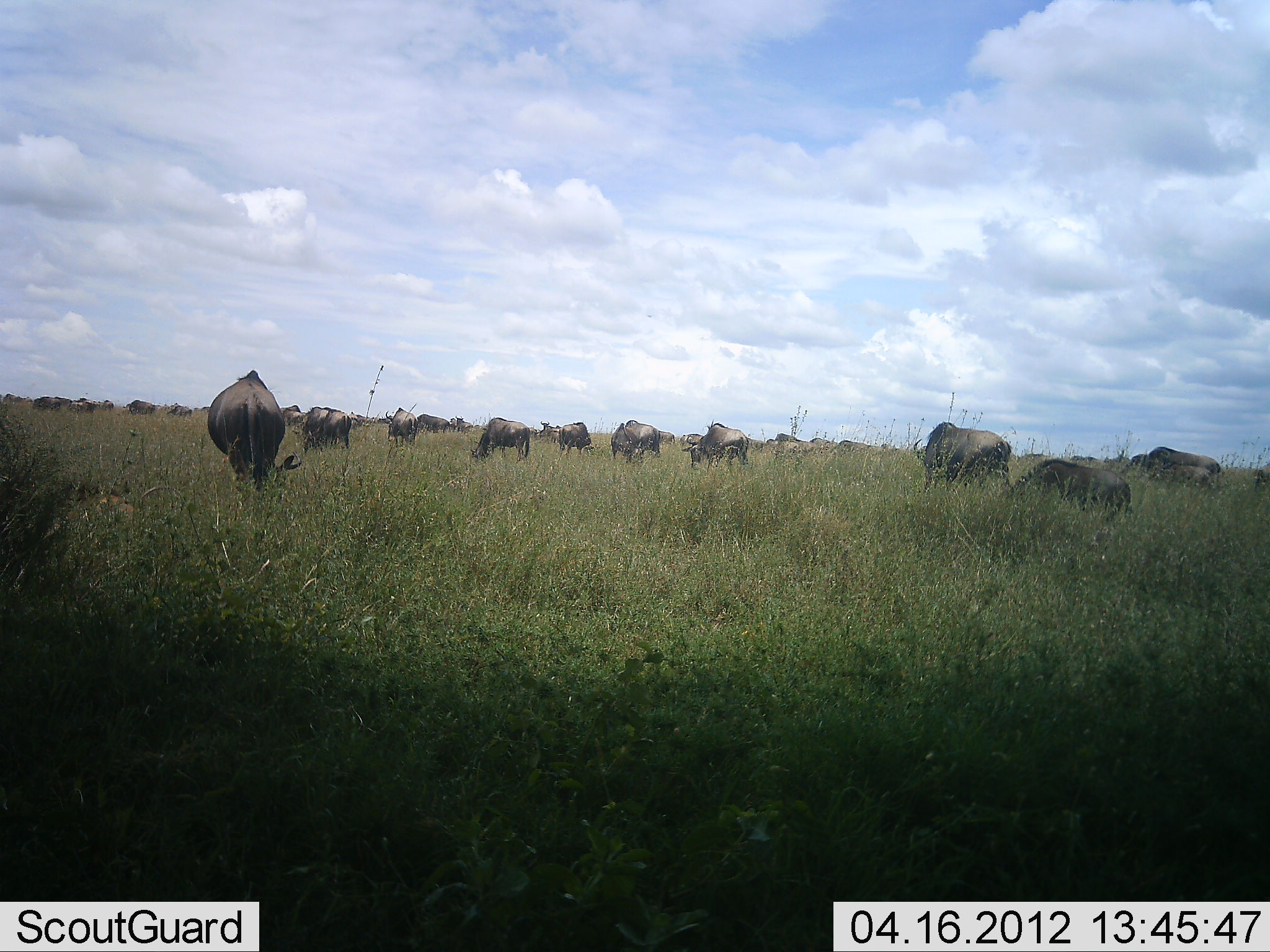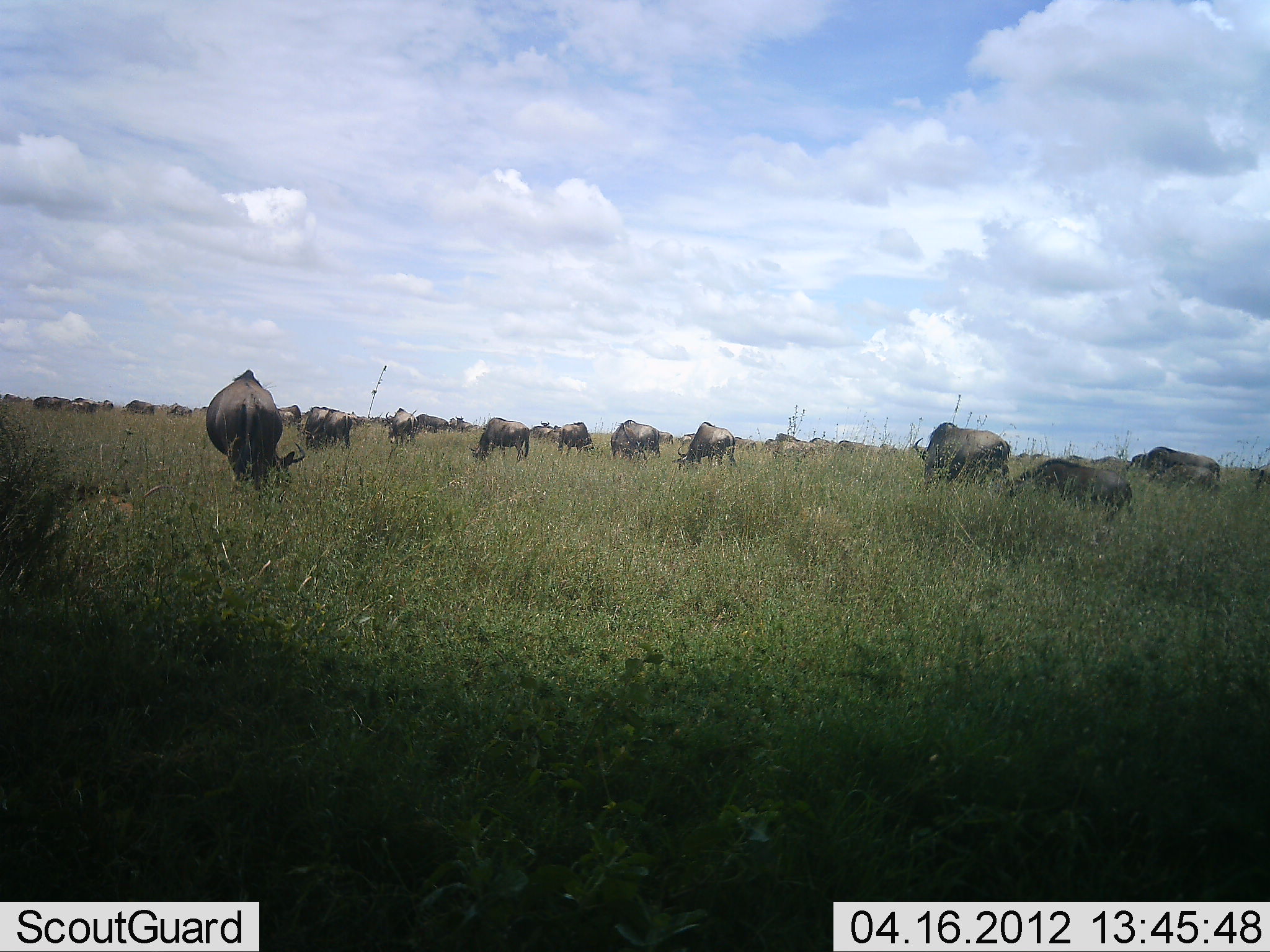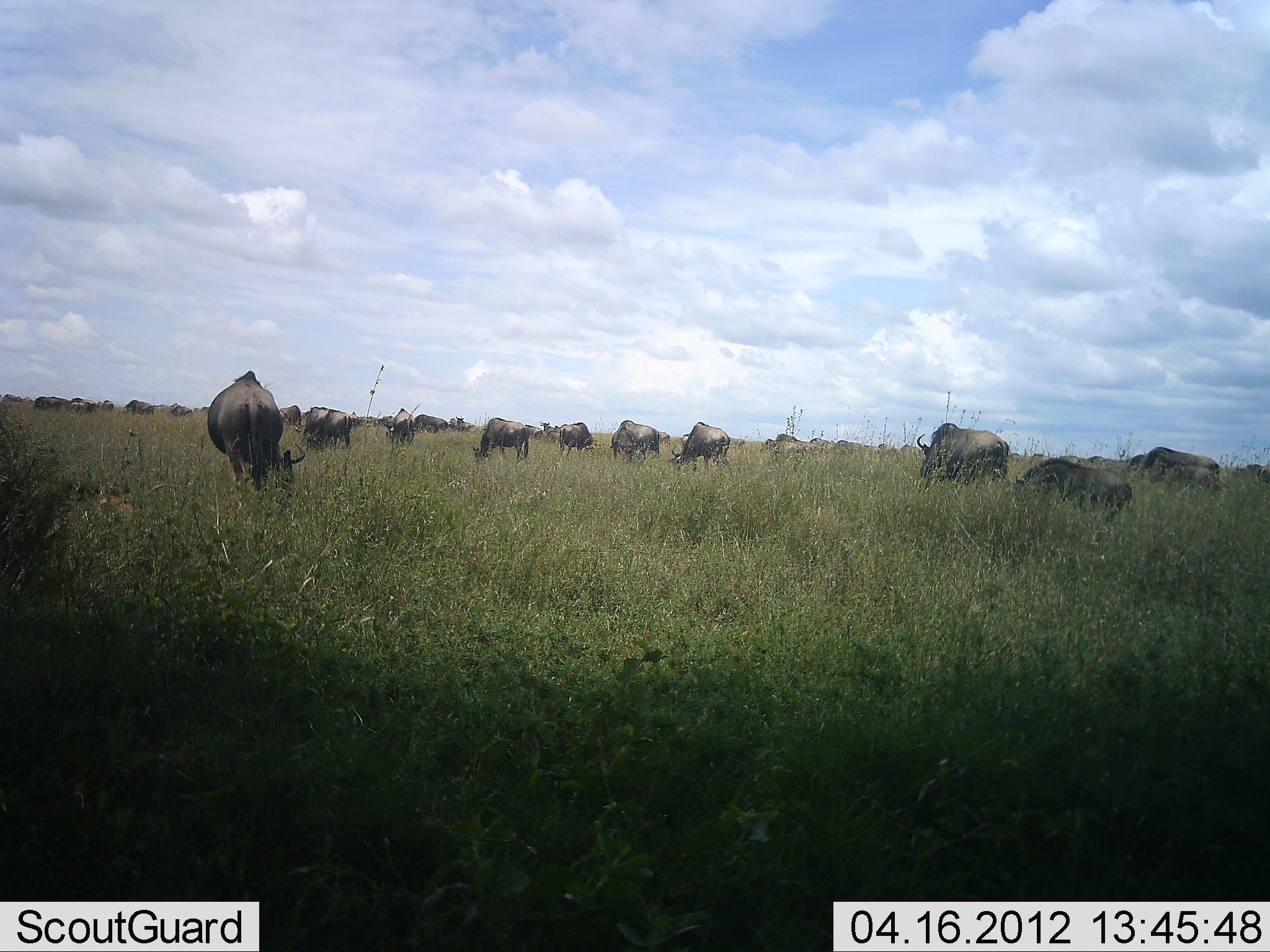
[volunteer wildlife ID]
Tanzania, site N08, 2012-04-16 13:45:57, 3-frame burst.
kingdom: Animalia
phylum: Chordata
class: Mammalia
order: Artiodactyla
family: Bovidae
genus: Connochaetes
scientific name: Connochaetes taurinus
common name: blue wildebeest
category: wildebeest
Wildebeest (blue wildebeest) (Connochaetes taurinus), count 11-50. Behavior (volunteer vote fractions): standing 18%, resting 9%, moving 23%, interacting 5%. Young present (vote fraction): 9%. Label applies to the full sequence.